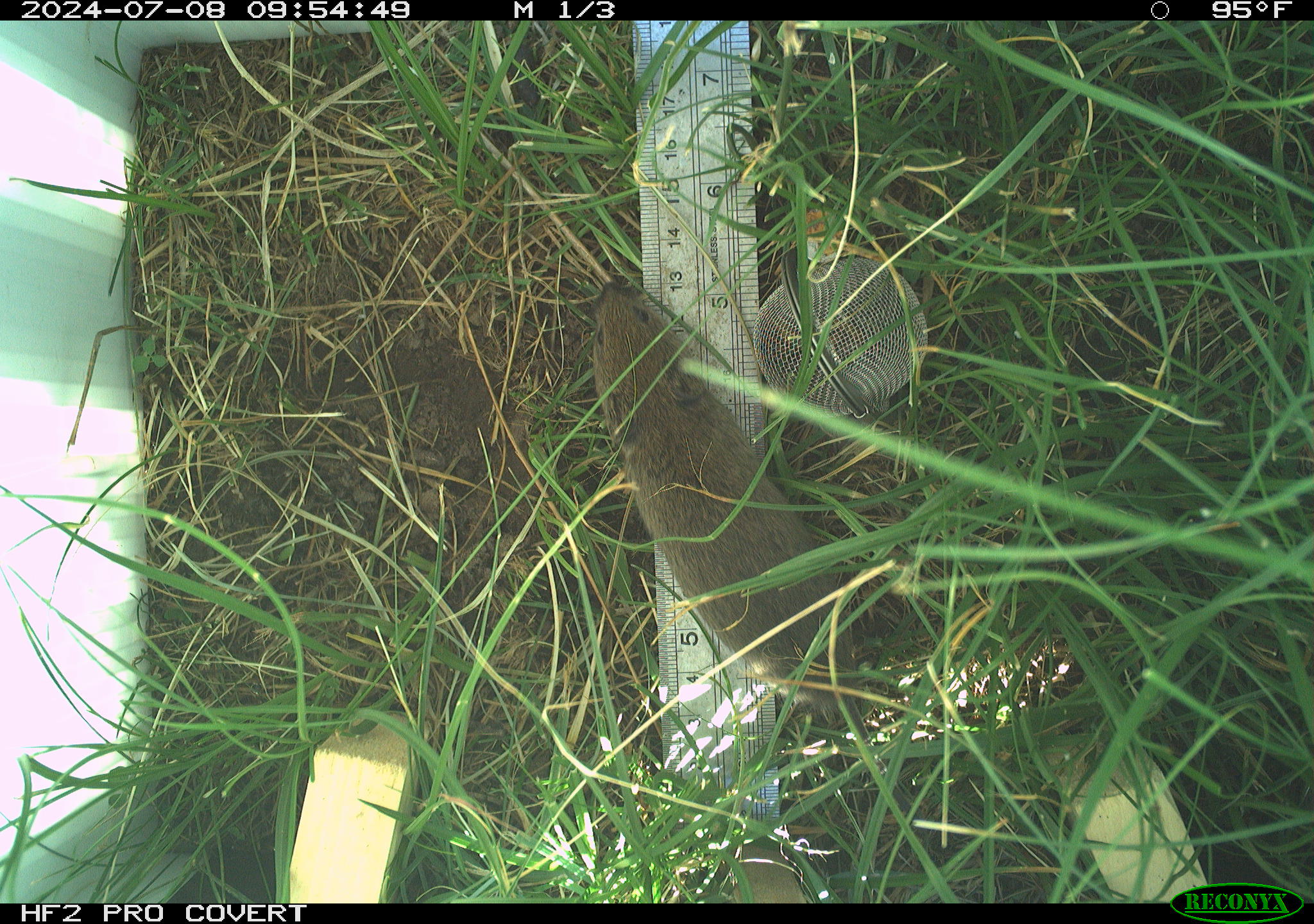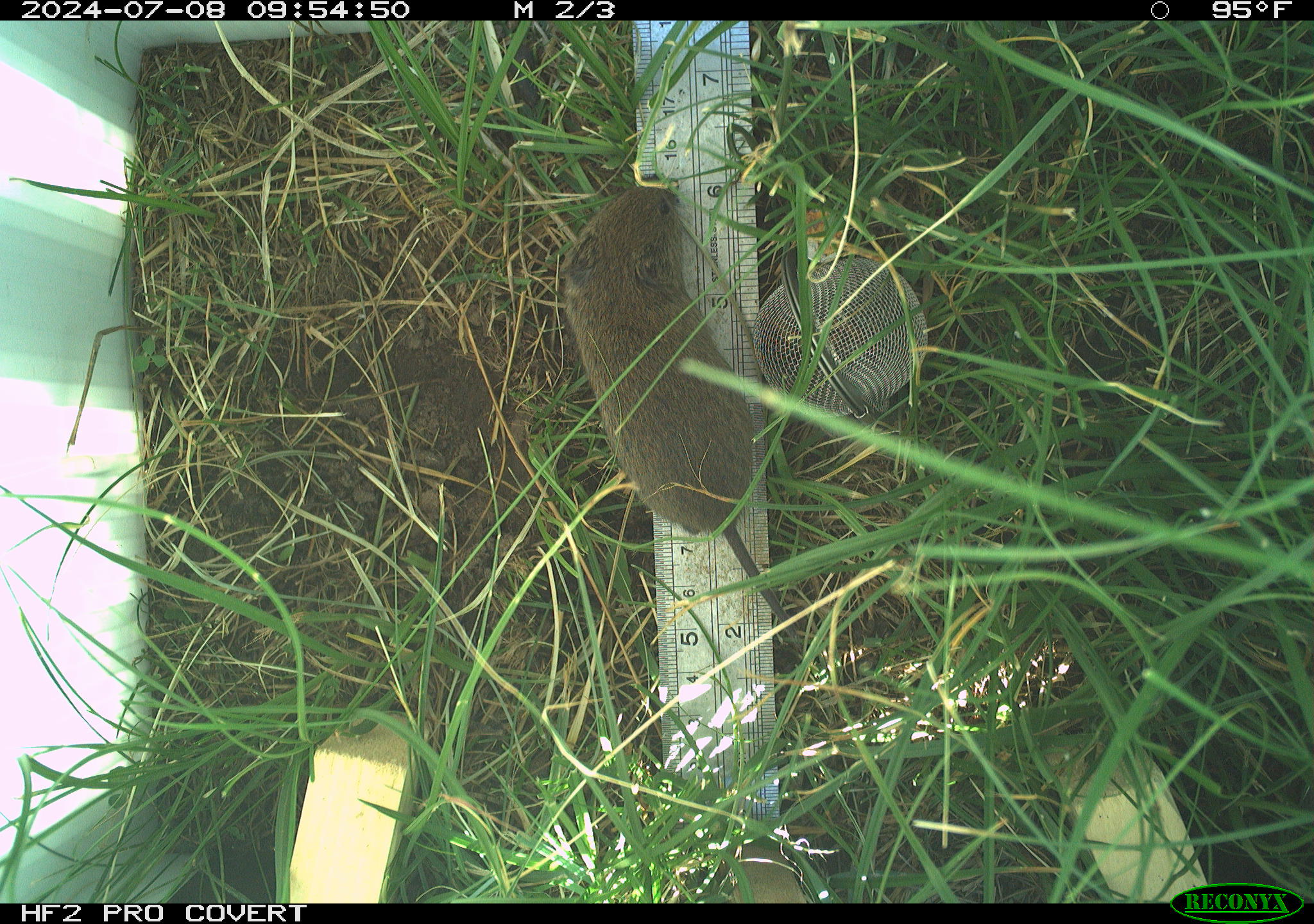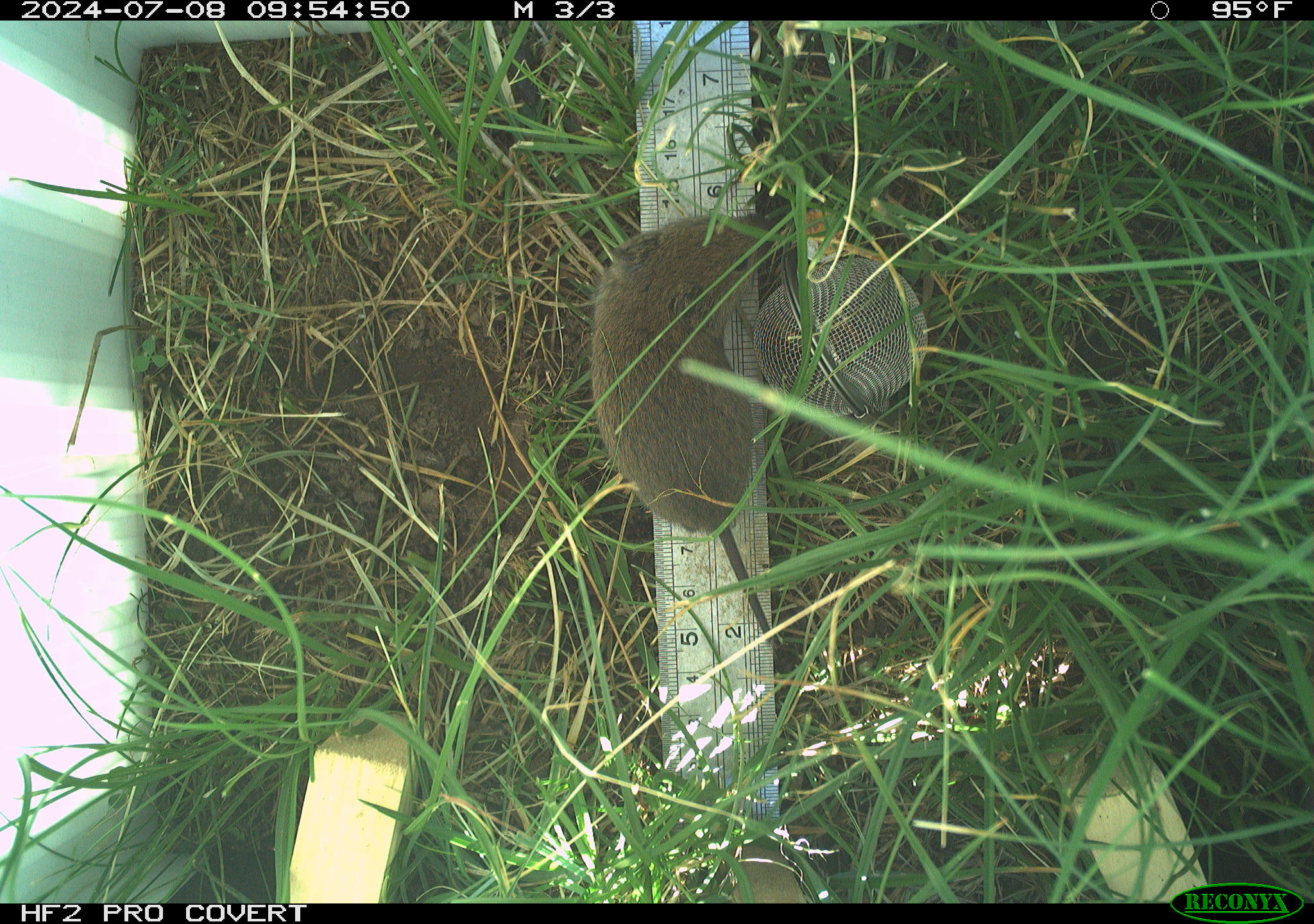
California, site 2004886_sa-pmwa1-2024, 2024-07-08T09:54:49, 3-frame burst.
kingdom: Animalia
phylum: Chordata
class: Mammalia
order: Rodentia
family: Cricetidae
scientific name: Arvicolinae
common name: voles, lemmings, and muskrats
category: arvicolinae subfamily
Arvicolinae subfamily (voles, lemmings, and muskrats) (Arvicolinae).